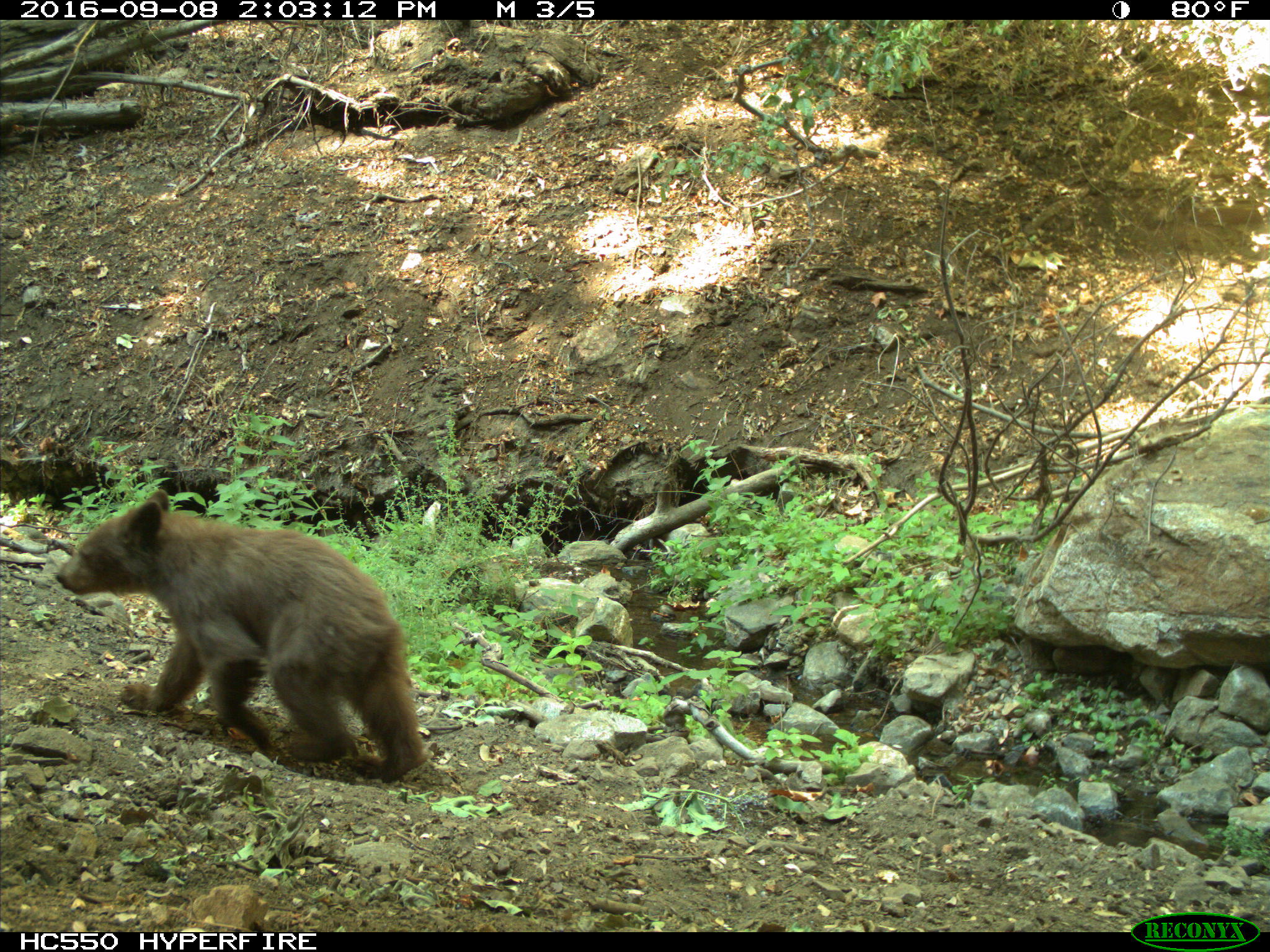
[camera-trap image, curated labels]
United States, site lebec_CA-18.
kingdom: Animalia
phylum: Chordata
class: Mammalia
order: Carnivora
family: Ursidae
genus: Ursus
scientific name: Ursus americanus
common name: american black bear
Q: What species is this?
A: Ursus americanus (american black bear).